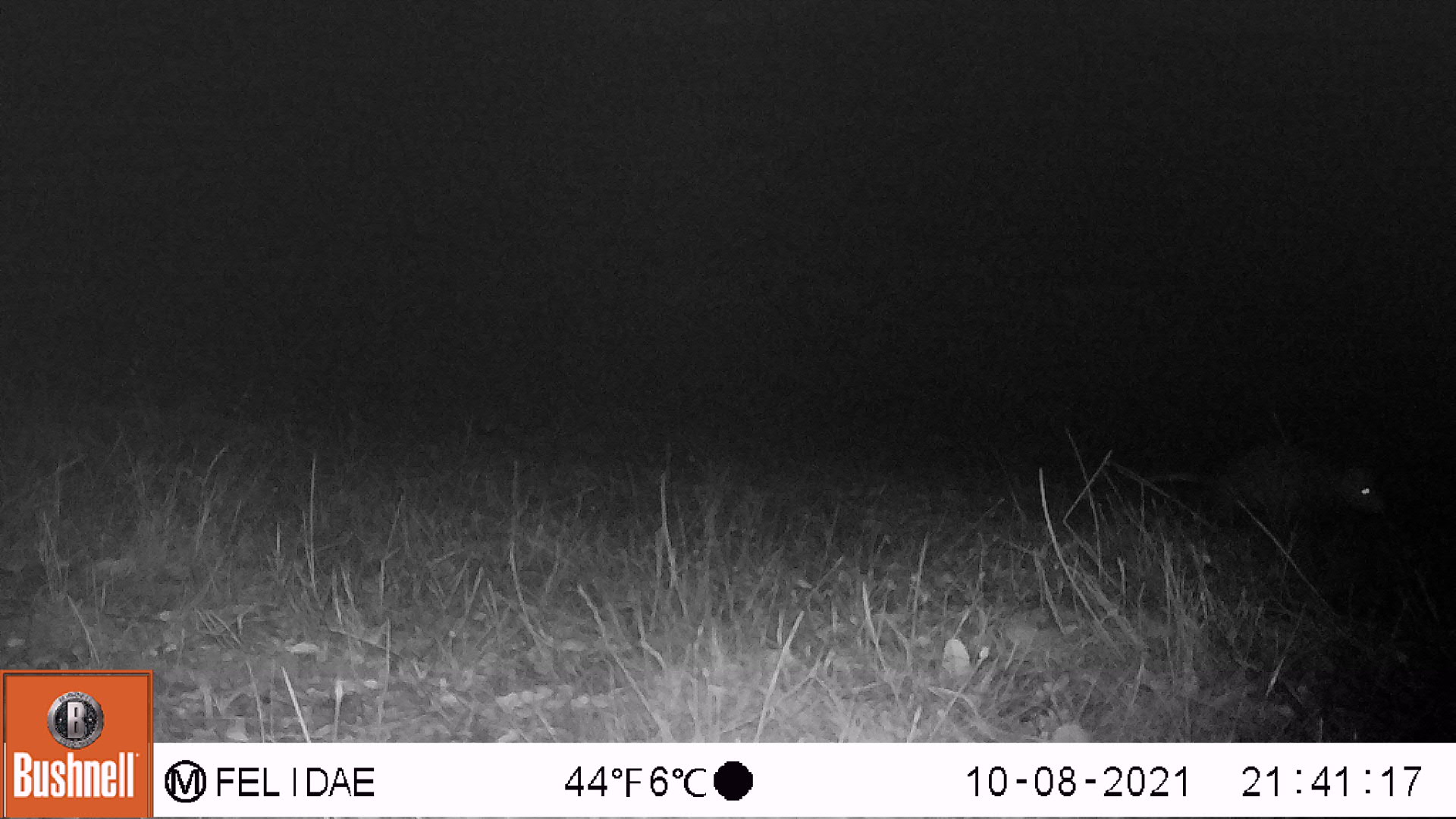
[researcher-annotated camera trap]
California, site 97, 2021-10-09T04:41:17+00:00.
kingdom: Animalia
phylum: Chordata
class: Mammalia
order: Didelphimorphia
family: Didelphidae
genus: Didelphis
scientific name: Didelphis virginiana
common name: virginia opossum